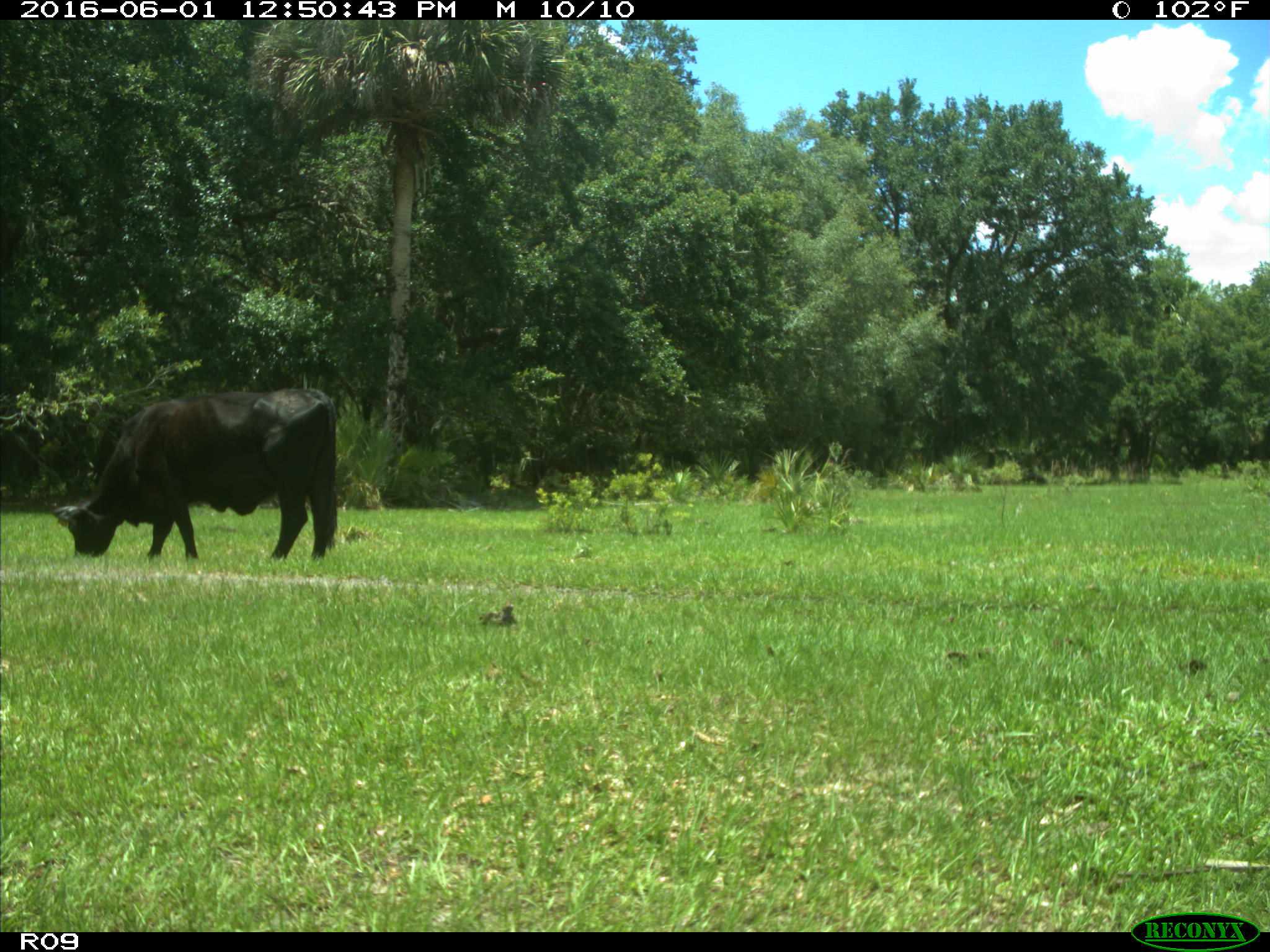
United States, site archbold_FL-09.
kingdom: Animalia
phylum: Chordata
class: Mammalia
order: Artiodactyla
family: Bovidae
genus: Bos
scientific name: Bos taurus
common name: domestic cow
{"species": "Bos taurus (domestic cow)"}